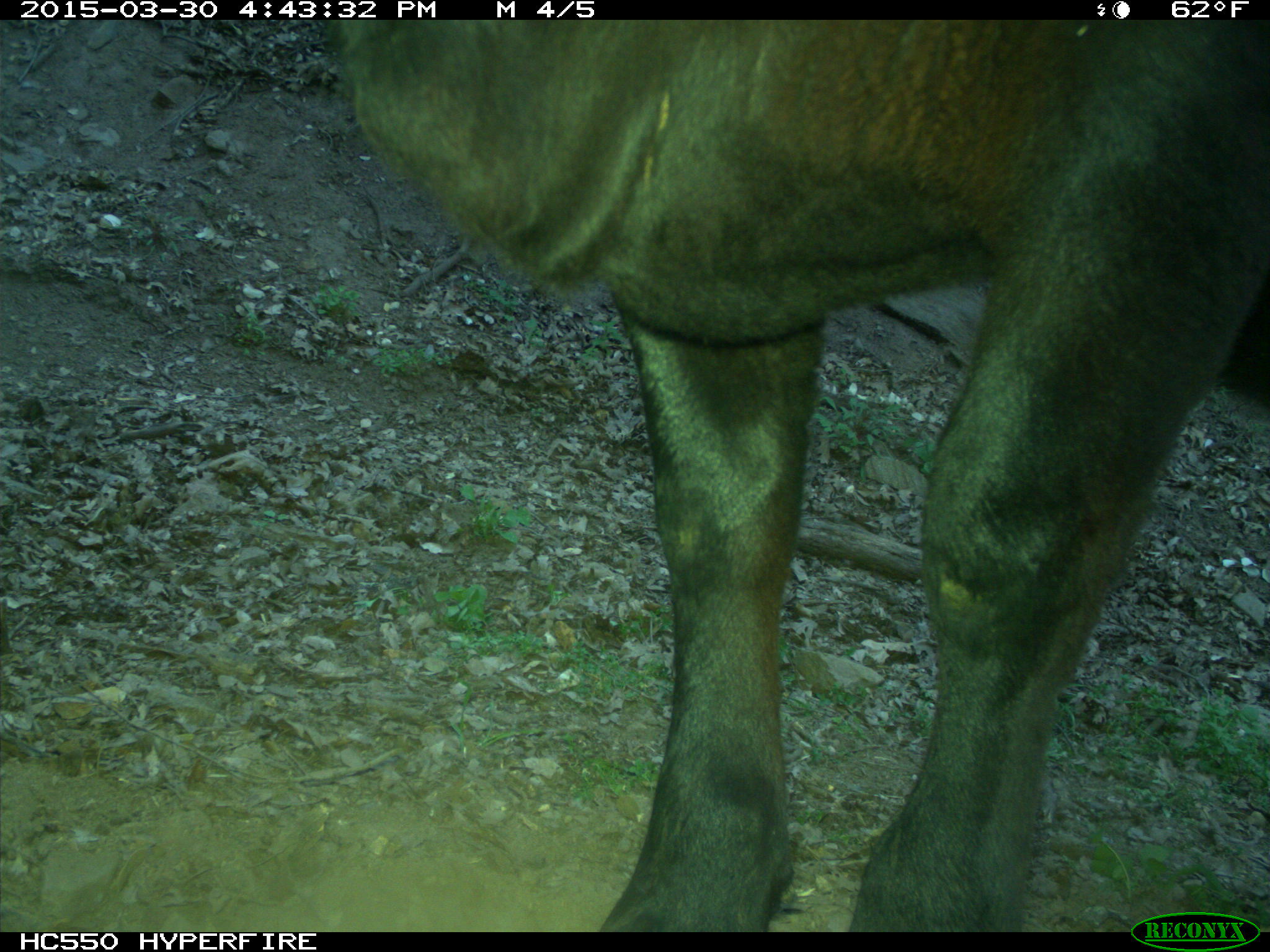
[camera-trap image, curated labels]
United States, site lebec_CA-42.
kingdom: Animalia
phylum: Chordata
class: Mammalia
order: Artiodactyla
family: Bovidae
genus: Bos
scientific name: Bos taurus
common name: domestic cow